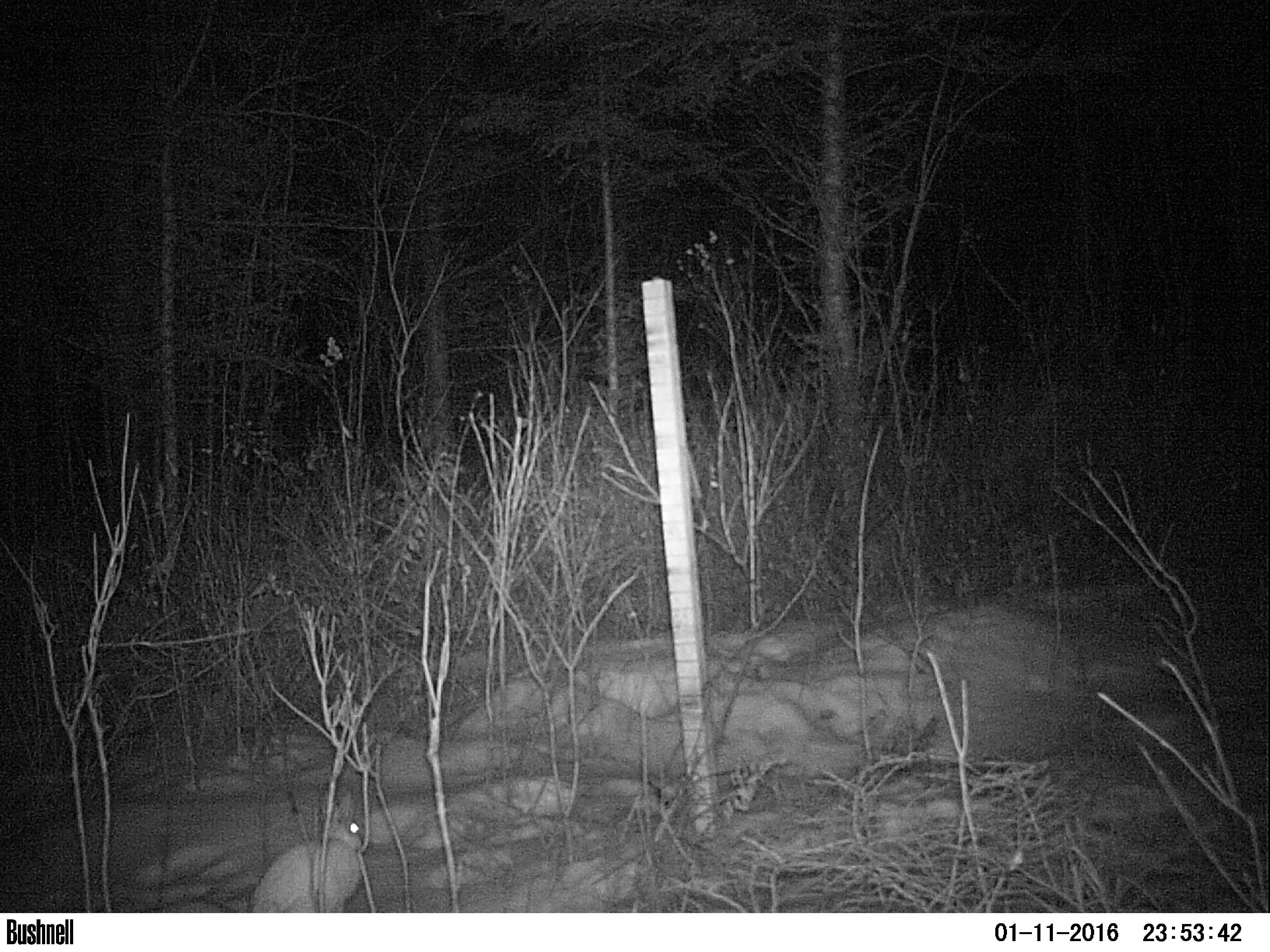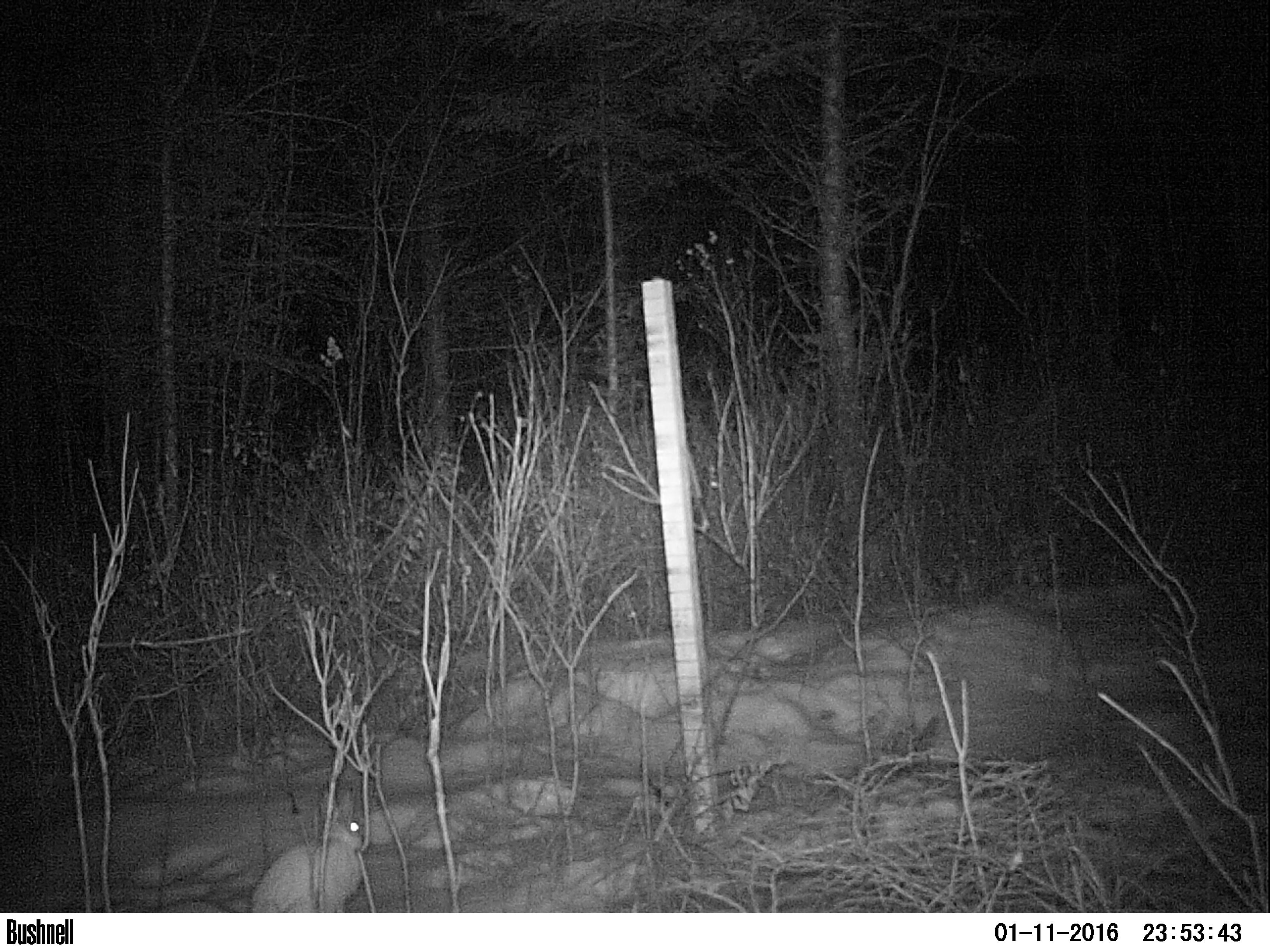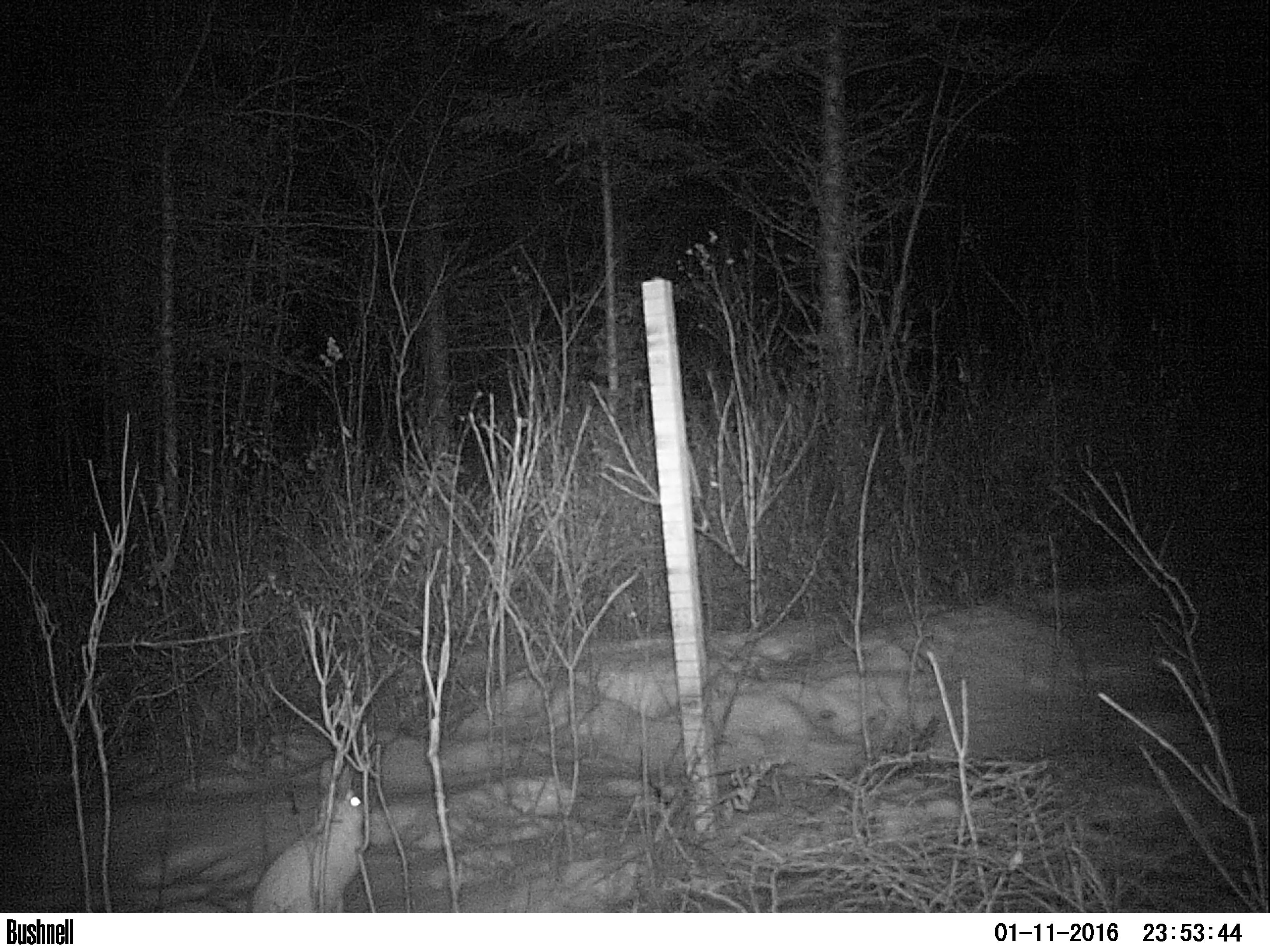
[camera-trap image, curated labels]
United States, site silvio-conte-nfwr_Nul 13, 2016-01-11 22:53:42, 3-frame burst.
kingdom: Animalia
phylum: Chordata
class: Mammalia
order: Lagomorpha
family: Leporidae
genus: Lepus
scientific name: Lepus americanus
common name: snowshoe hare